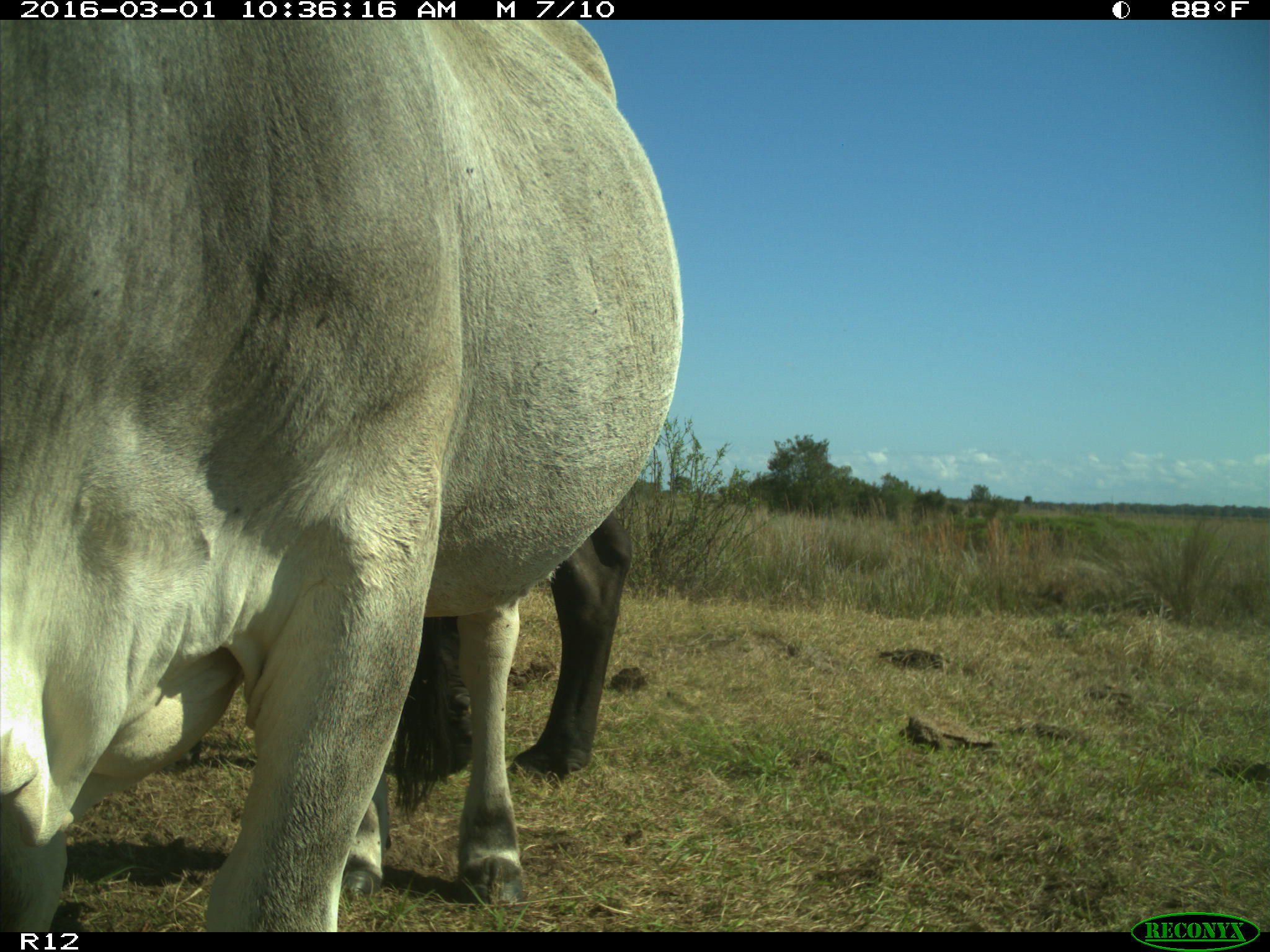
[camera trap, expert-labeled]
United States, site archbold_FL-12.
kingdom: Animalia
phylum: Chordata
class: Mammalia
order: Artiodactyla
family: Bovidae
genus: Bos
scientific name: Bos taurus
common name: domestic cow